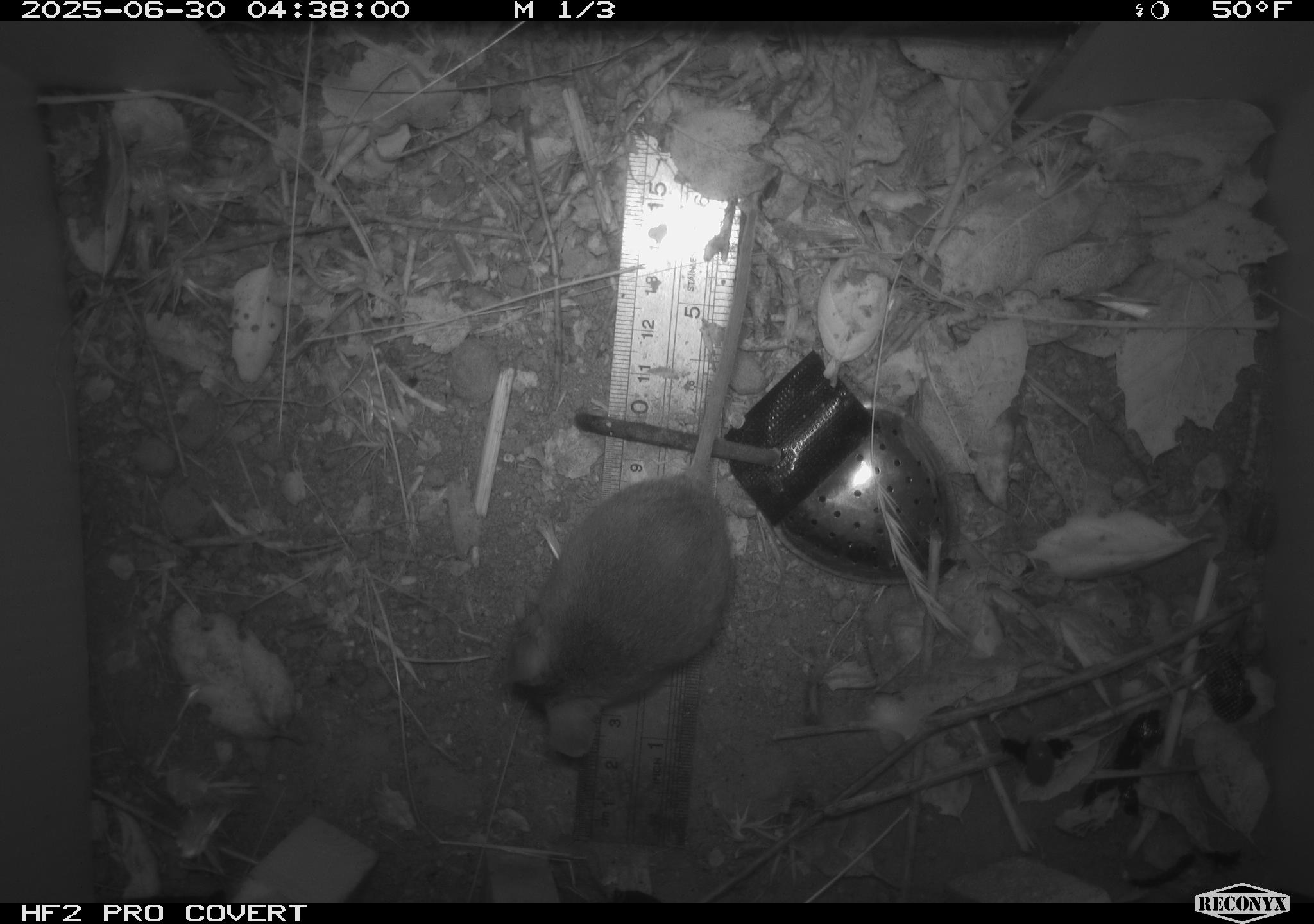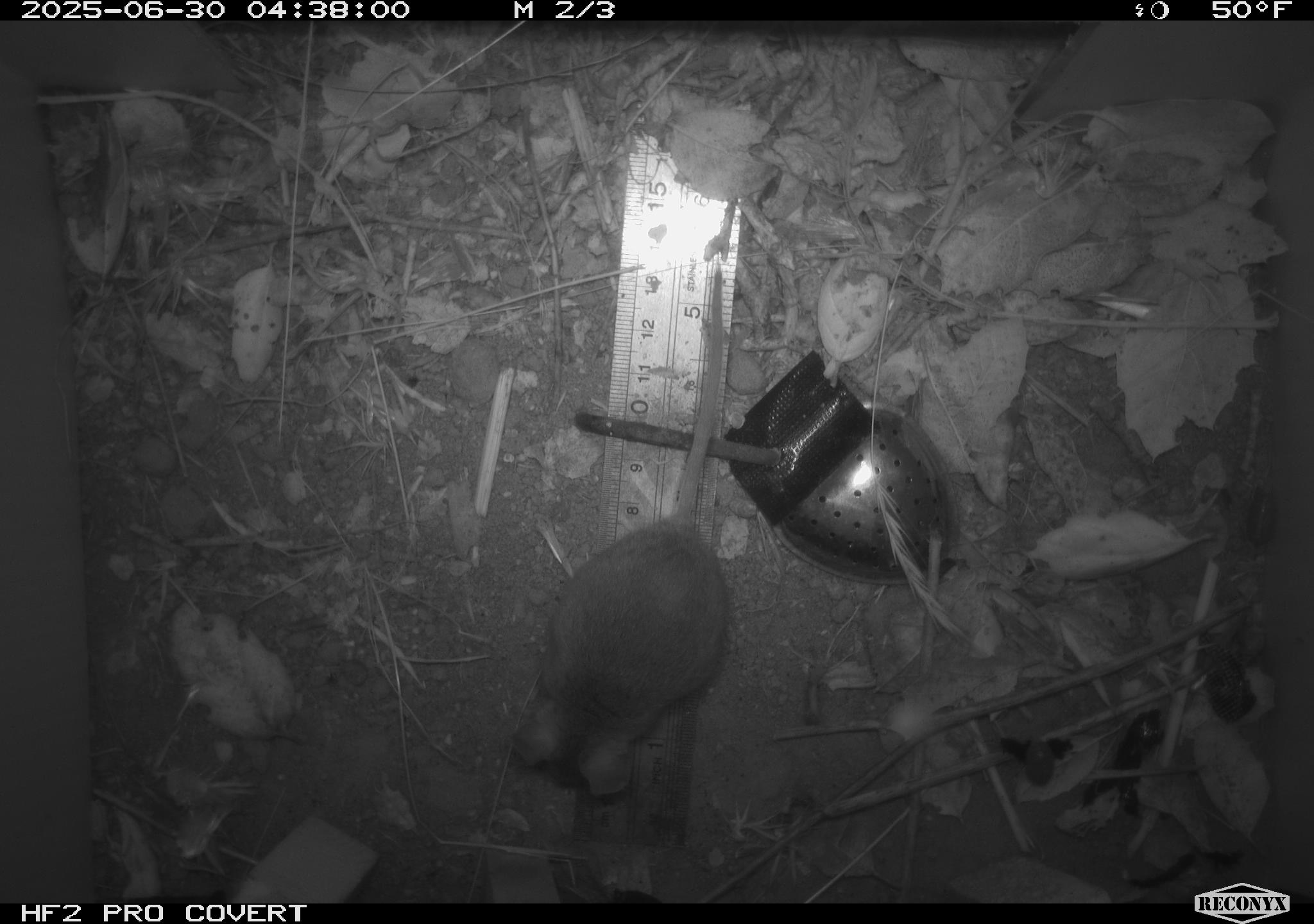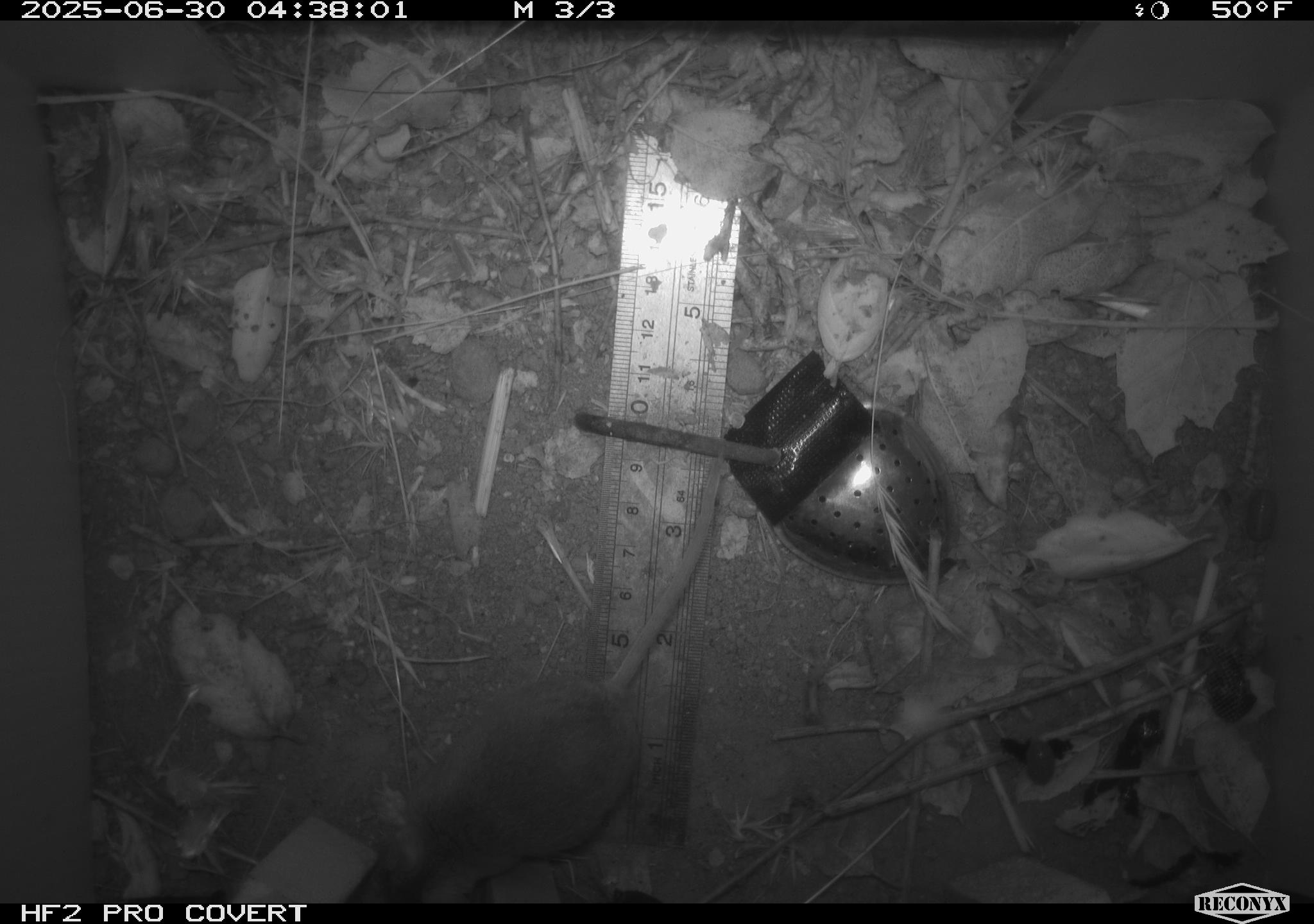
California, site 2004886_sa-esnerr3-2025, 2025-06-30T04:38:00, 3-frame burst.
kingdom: Animalia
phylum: Chordata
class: Mammalia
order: Rodentia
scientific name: Rodentia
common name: rodent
Rodent (Rodentia).